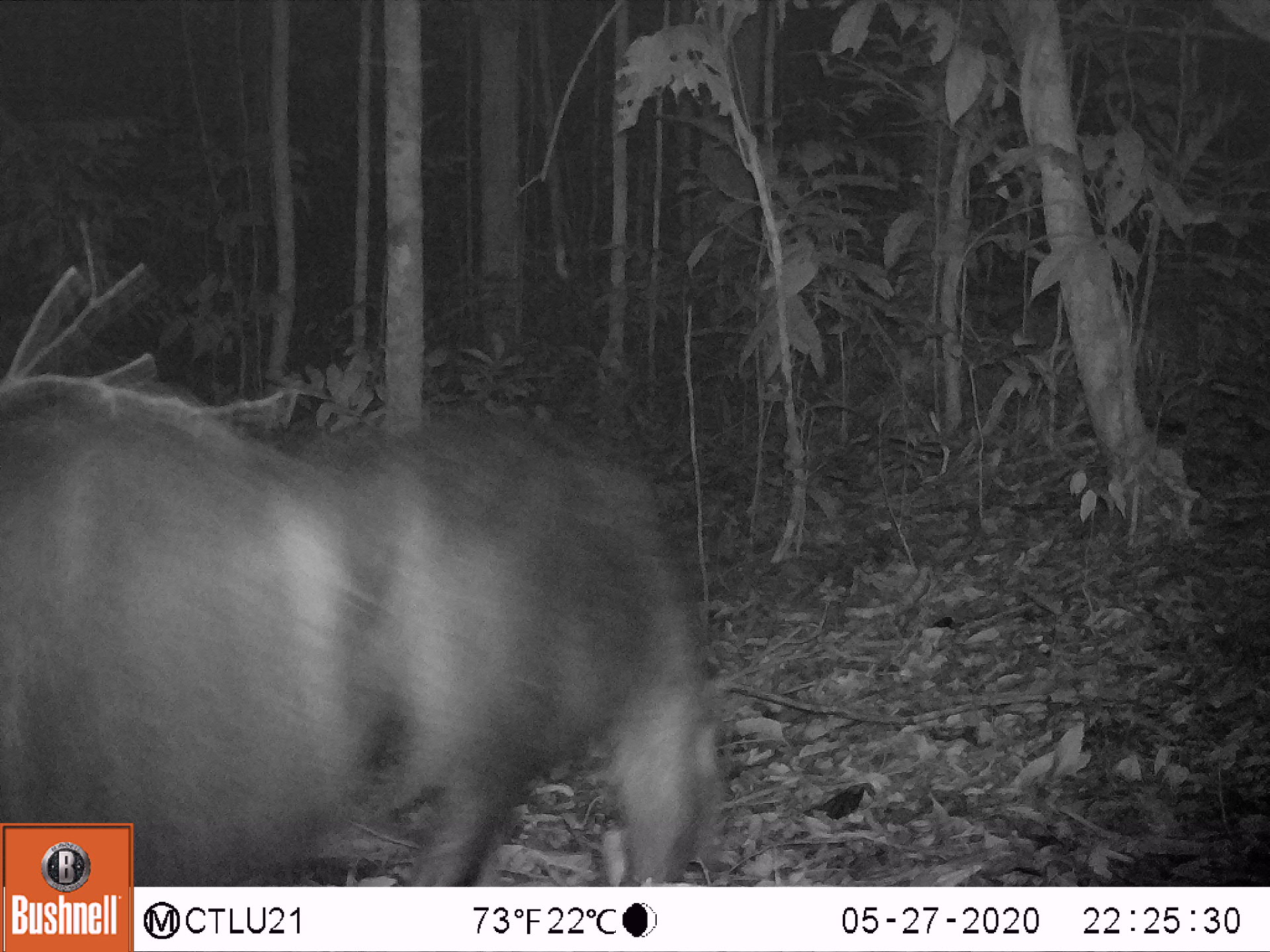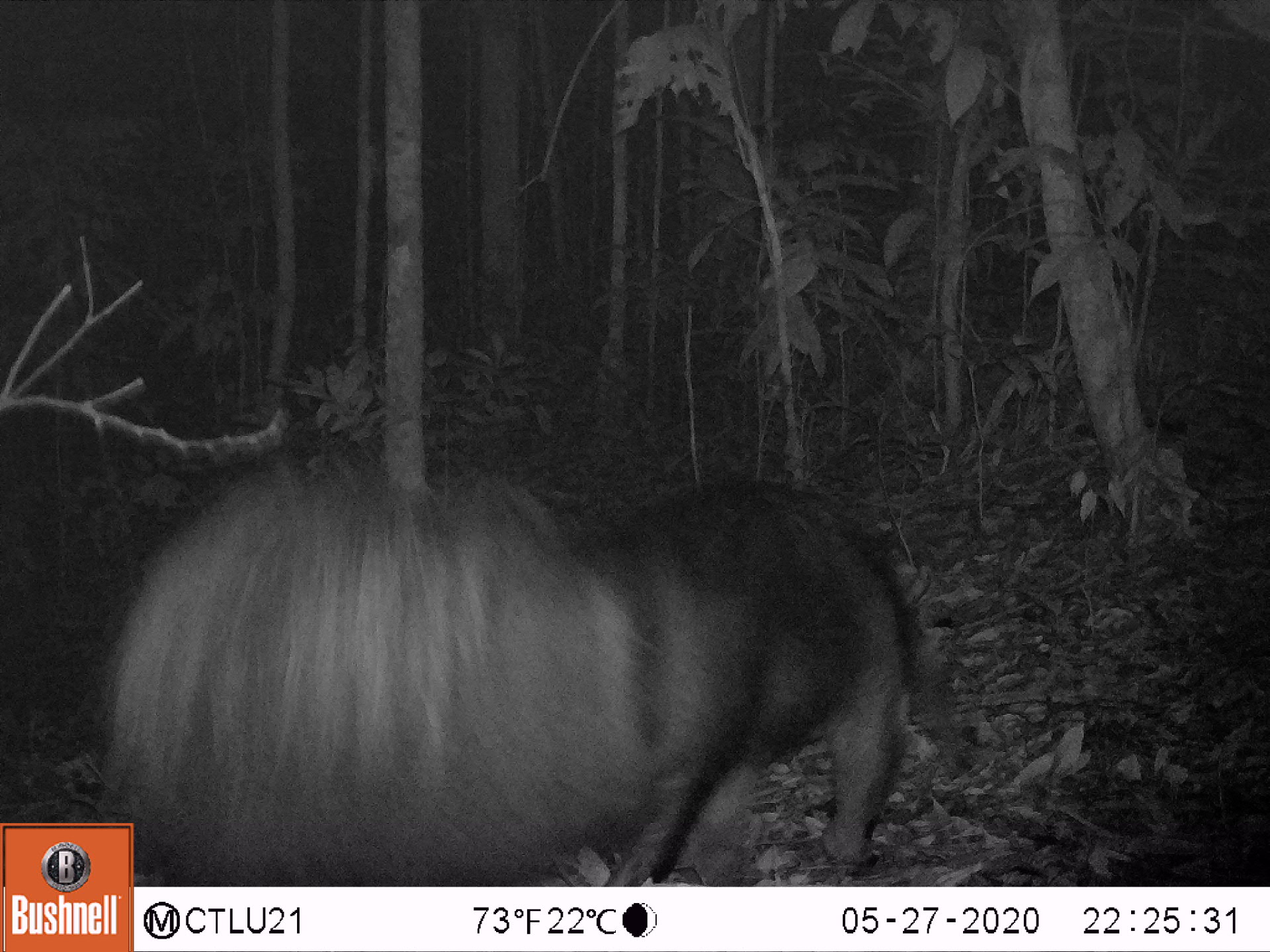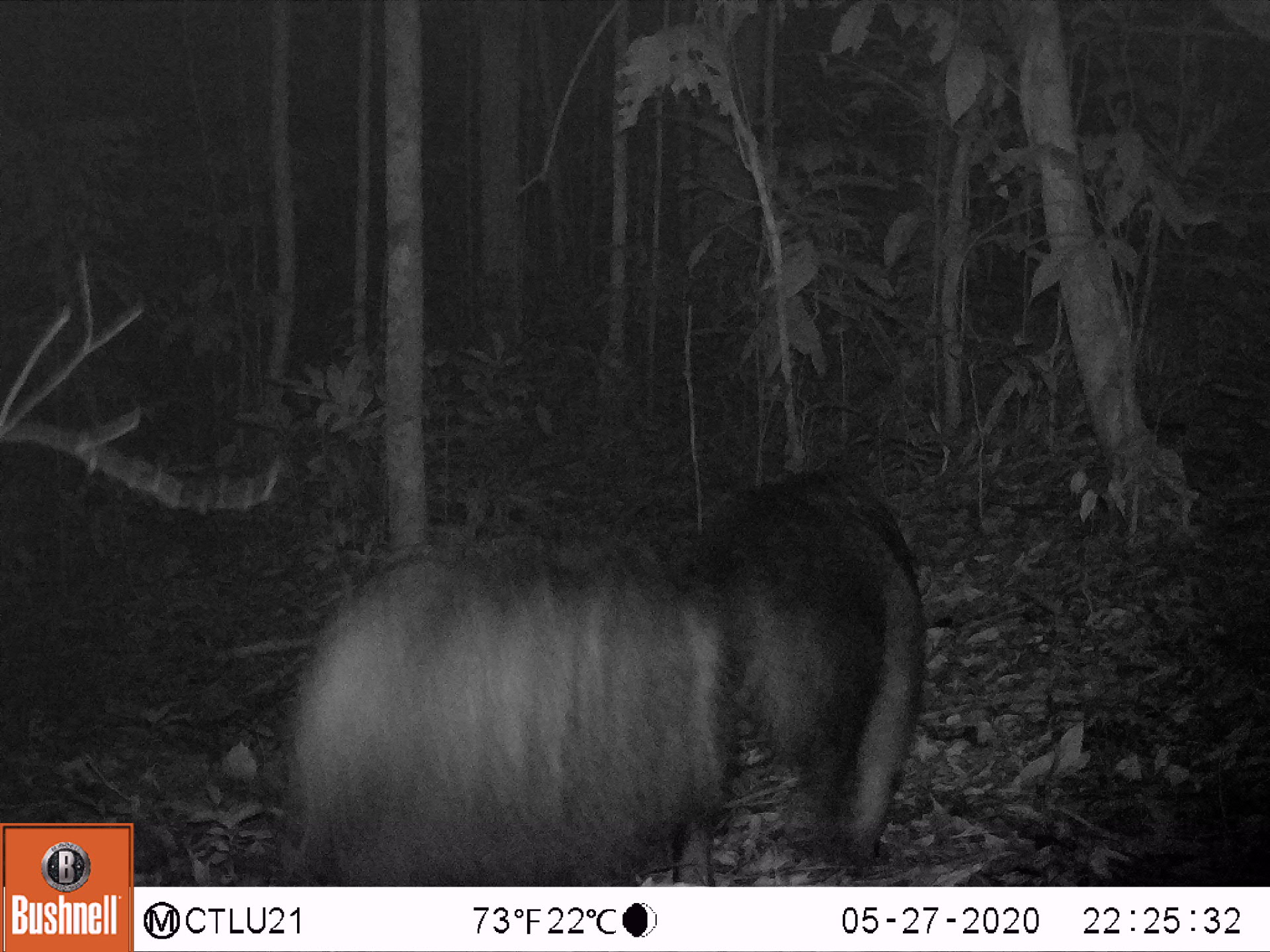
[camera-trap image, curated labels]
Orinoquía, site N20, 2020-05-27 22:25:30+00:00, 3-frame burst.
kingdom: Animalia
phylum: Chordata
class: Mammalia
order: Pilosa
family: Myrmecophagidae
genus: Myrmecophaga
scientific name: Myrmecophaga tridactyla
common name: giant anteater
Giant anteater (Myrmecophaga tridactyla).